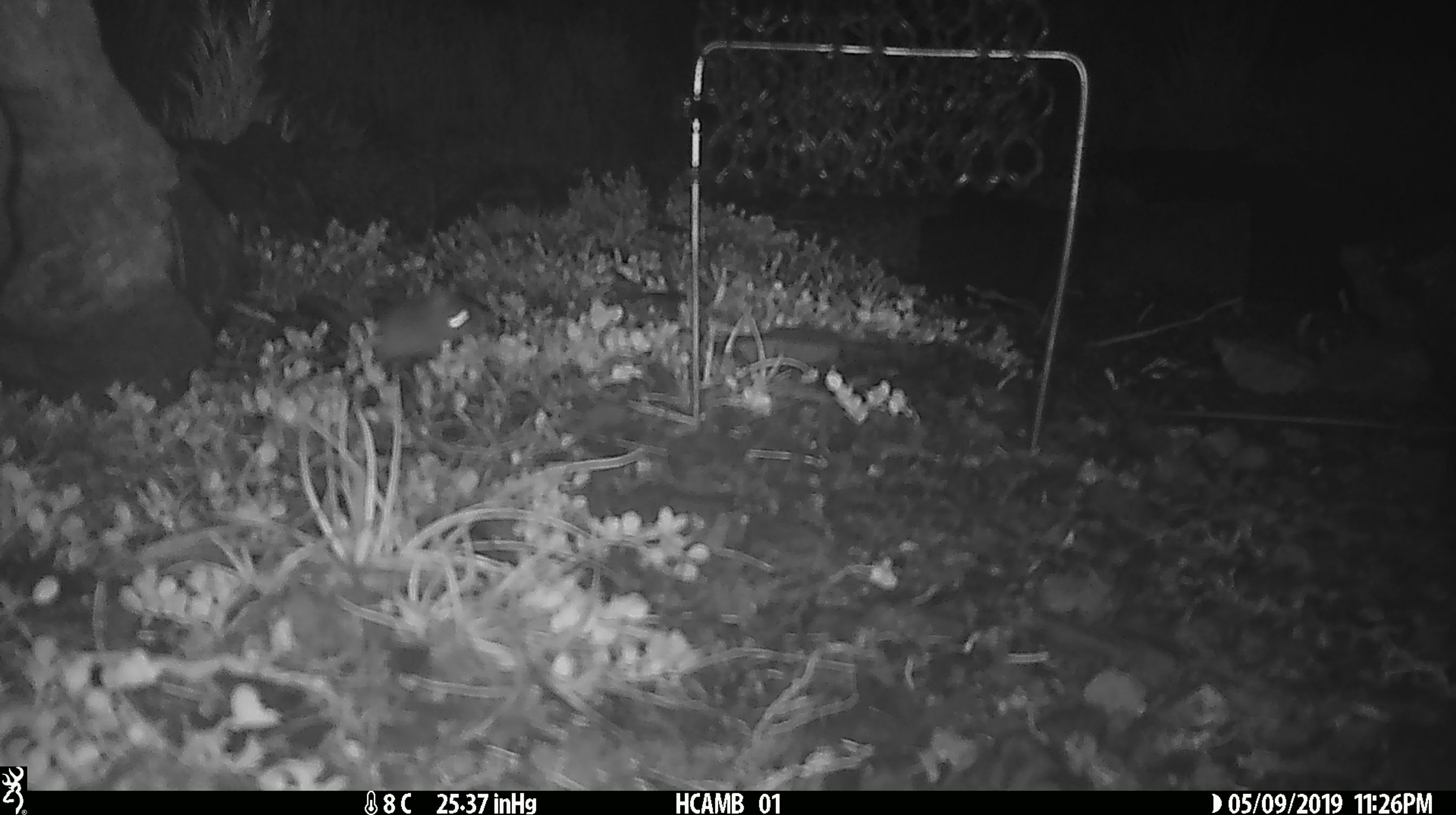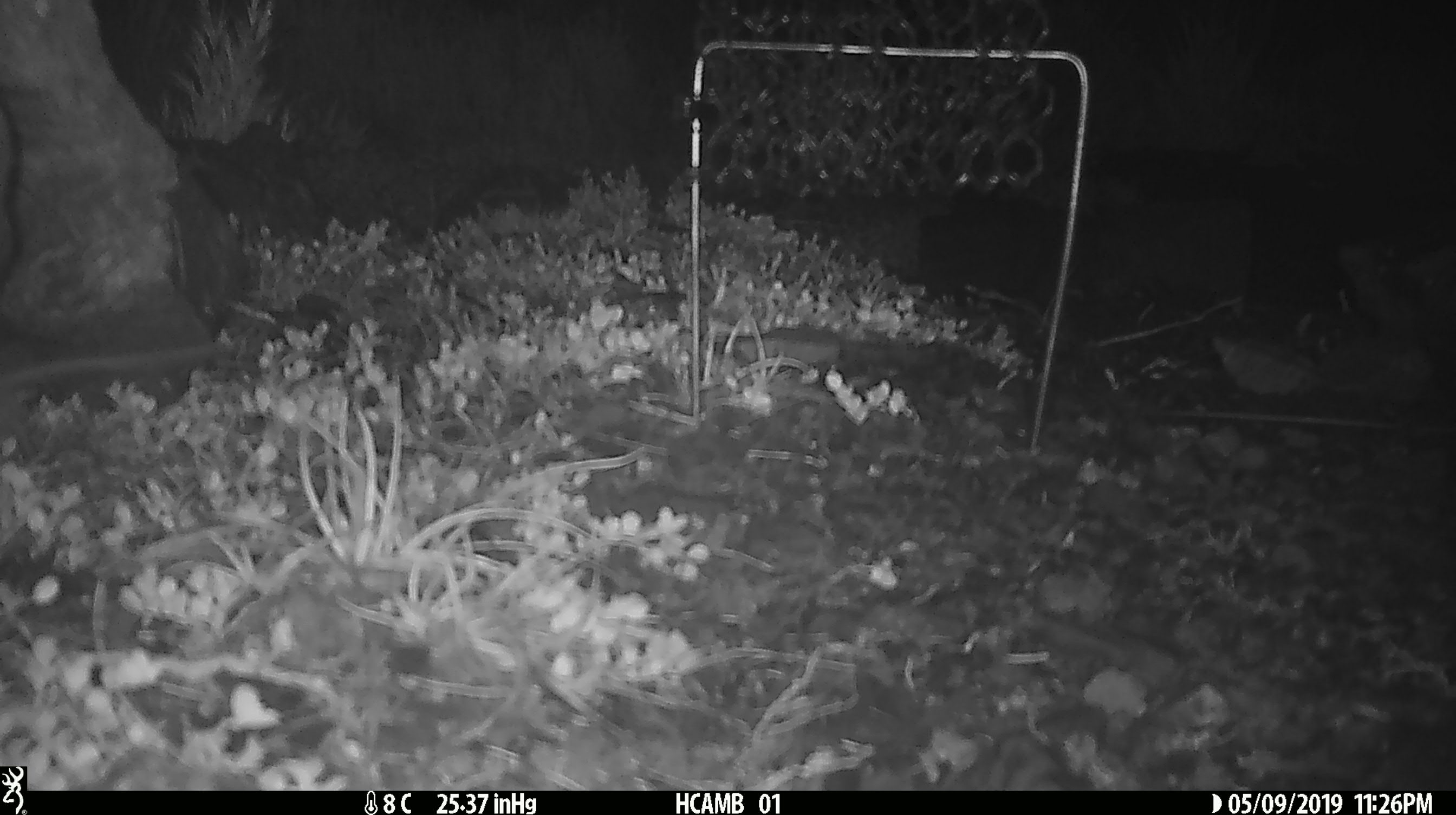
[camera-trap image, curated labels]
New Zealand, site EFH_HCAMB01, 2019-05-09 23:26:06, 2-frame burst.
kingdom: Animalia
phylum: Chordata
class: Mammalia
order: Rodentia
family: Muridae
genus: Mus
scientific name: Mus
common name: mouse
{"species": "mouse (Mus)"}